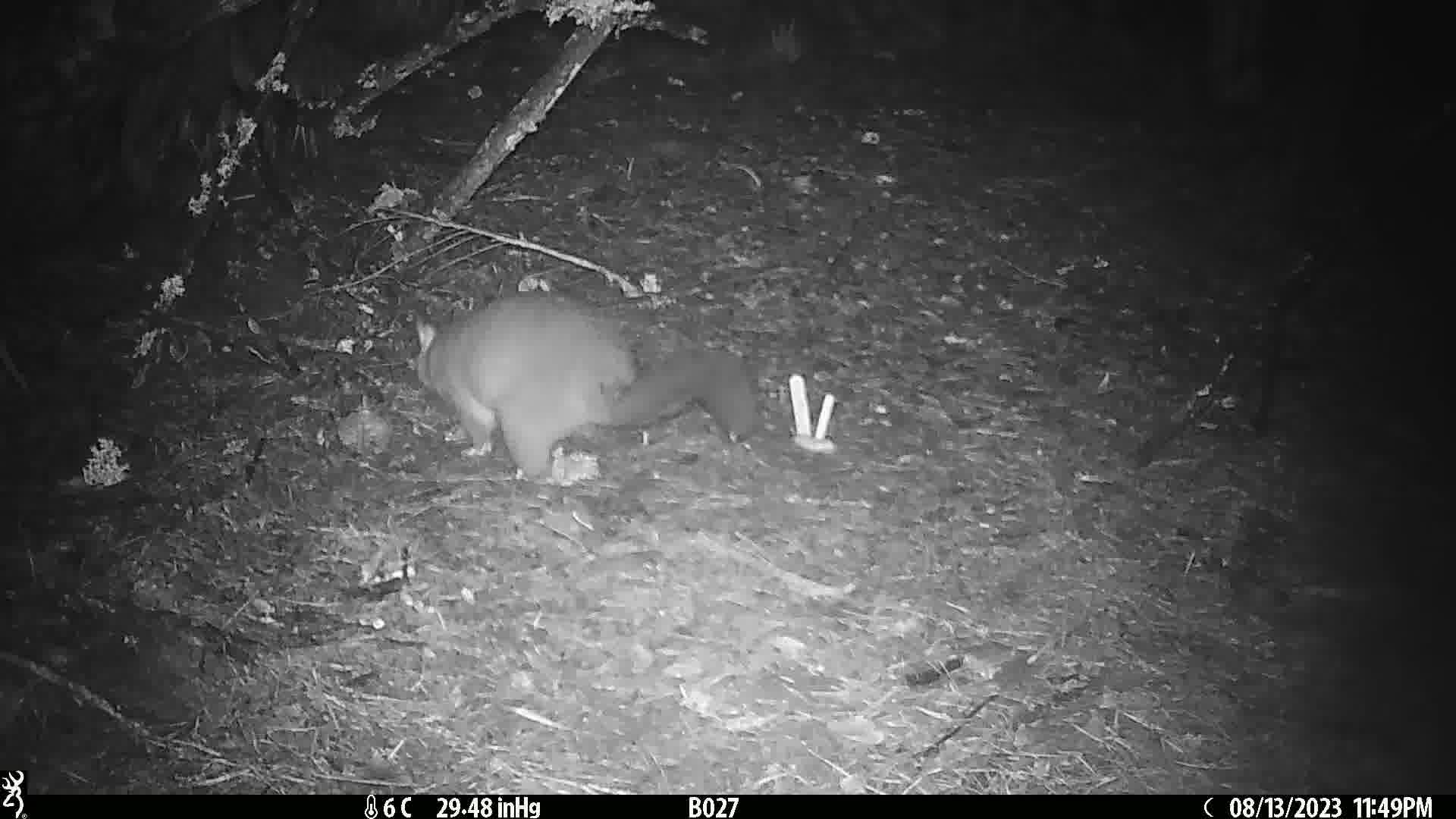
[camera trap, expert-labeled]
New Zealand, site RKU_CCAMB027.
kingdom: Animalia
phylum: Chordata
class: Mammalia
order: Diprotodontia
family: Phalangeridae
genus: Trichosurus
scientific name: Trichosurus vulpecula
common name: common brushtail possum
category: possum